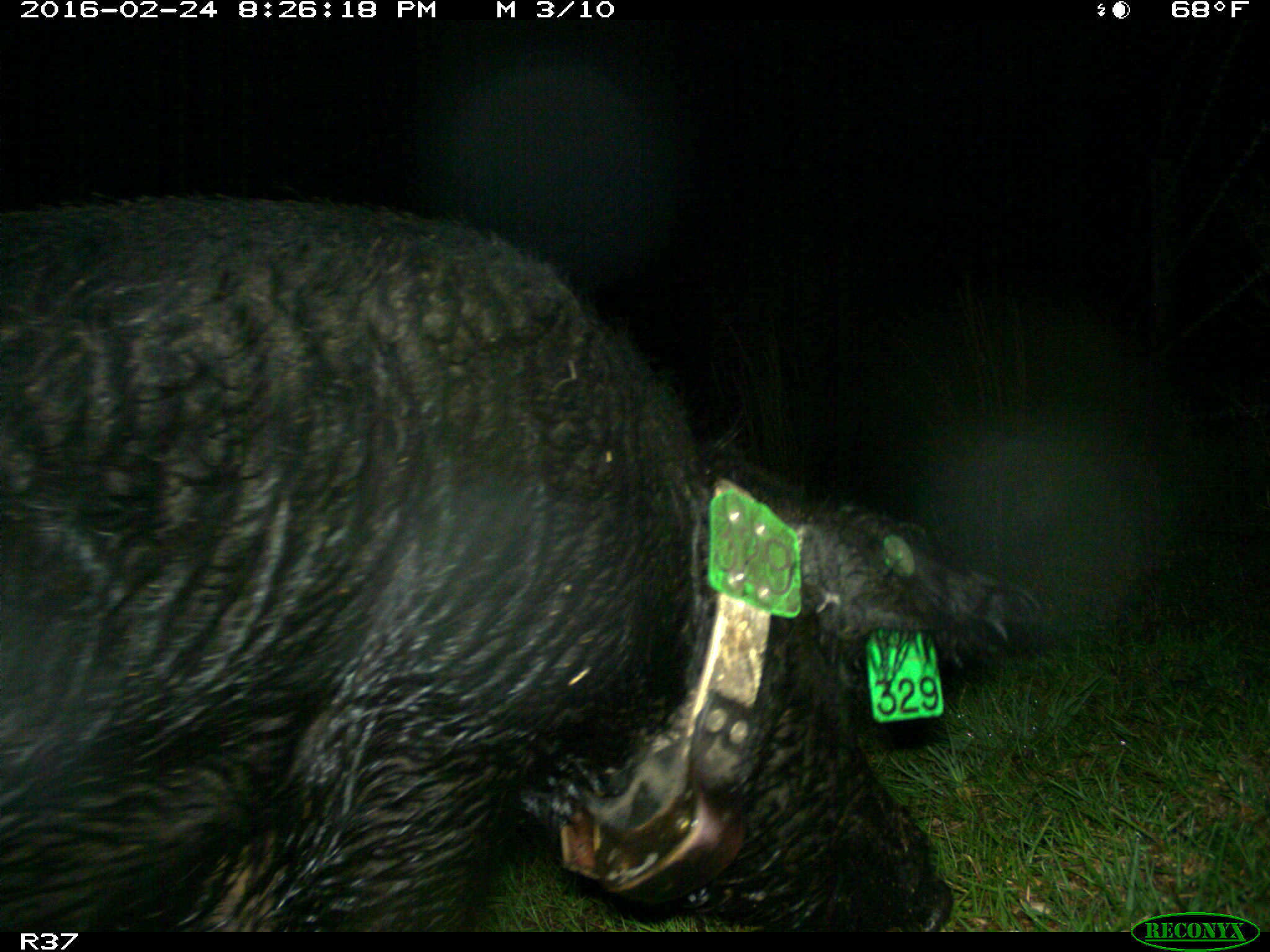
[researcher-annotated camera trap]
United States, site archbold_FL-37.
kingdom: Animalia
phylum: Chordata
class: Mammalia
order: Artiodactyla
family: Suidae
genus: Sus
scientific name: Sus scrofa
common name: wild boar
Sus scrofa (wild boar).